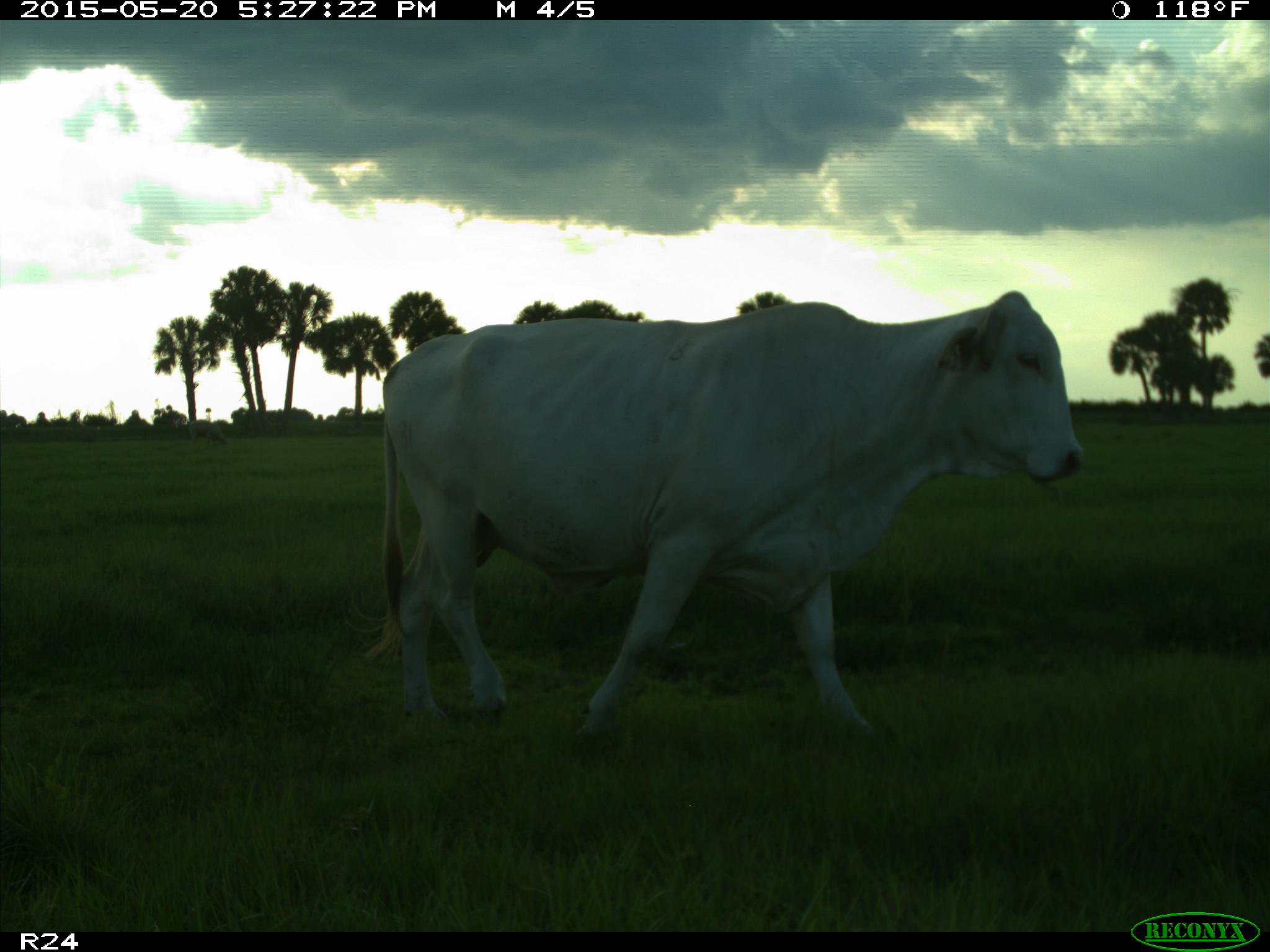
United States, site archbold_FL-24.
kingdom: Animalia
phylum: Chordata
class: Mammalia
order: Artiodactyla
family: Bovidae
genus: Bos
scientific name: Bos taurus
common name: domestic cow